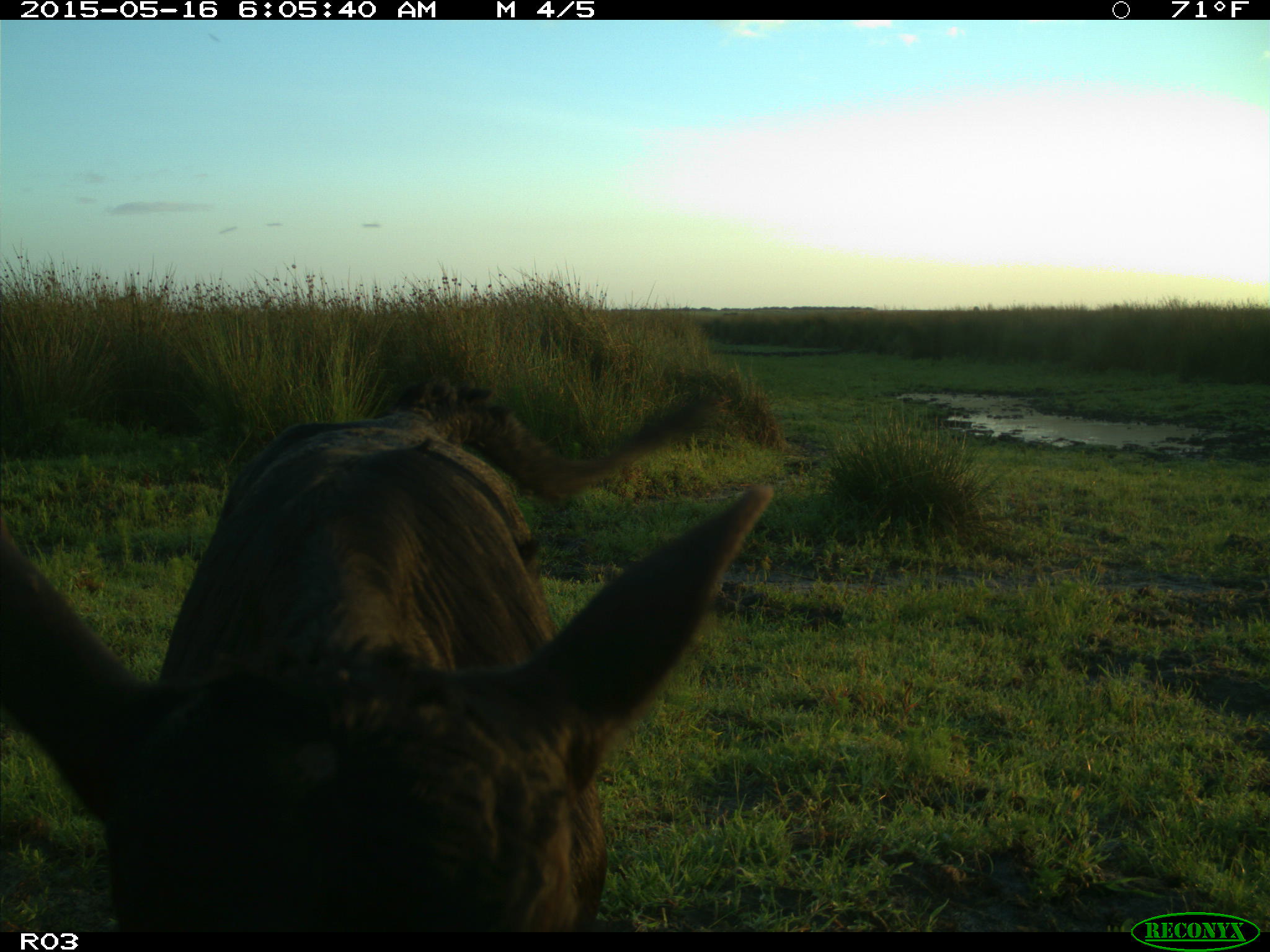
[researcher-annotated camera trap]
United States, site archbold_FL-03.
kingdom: Animalia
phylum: Chordata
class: Mammalia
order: Artiodactyla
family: Bovidae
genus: Bos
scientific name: Bos taurus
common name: domestic cow